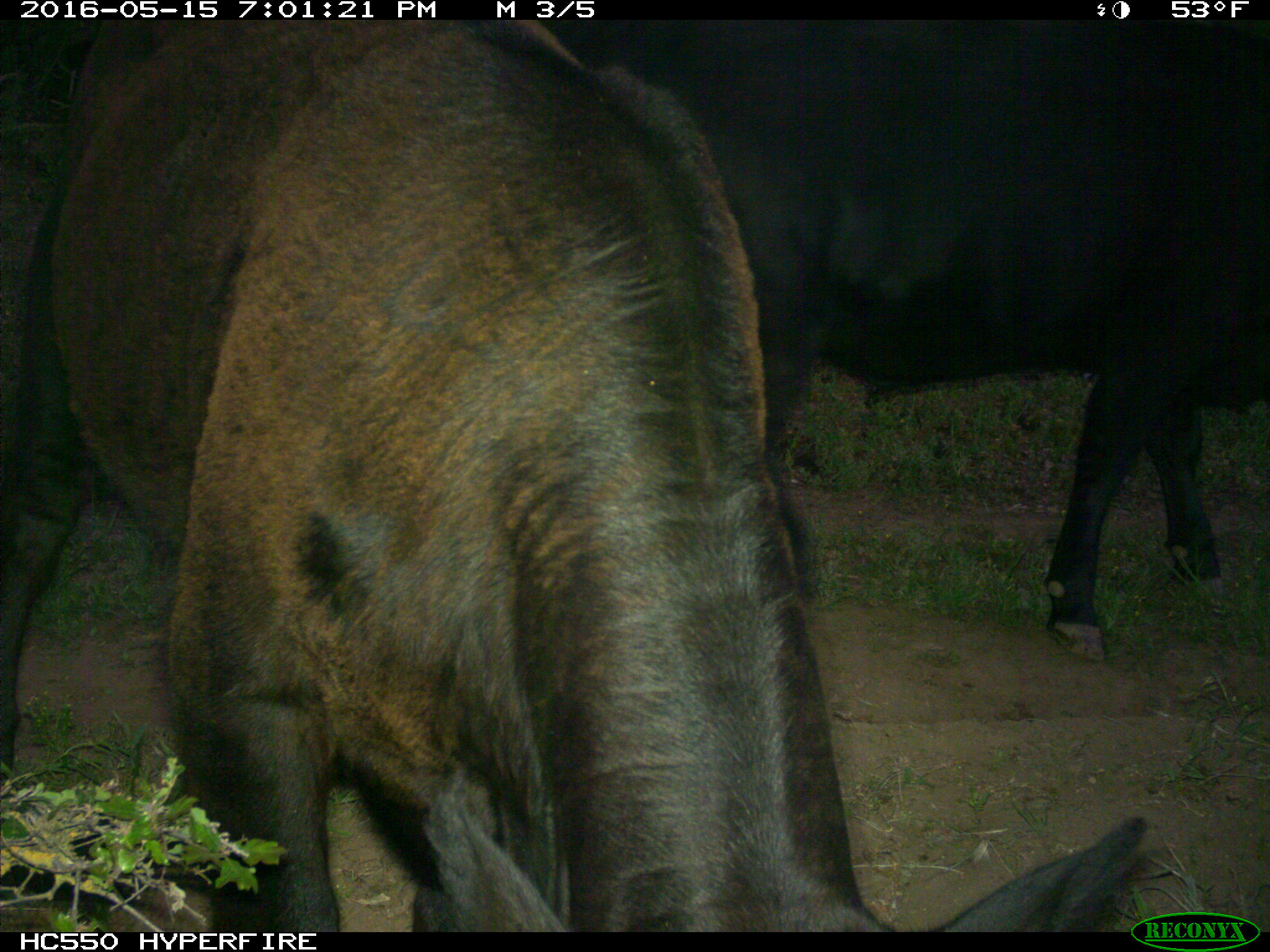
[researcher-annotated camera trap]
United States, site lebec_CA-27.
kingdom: Animalia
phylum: Chordata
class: Mammalia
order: Artiodactyla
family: Bovidae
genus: Bos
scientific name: Bos taurus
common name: domestic cow